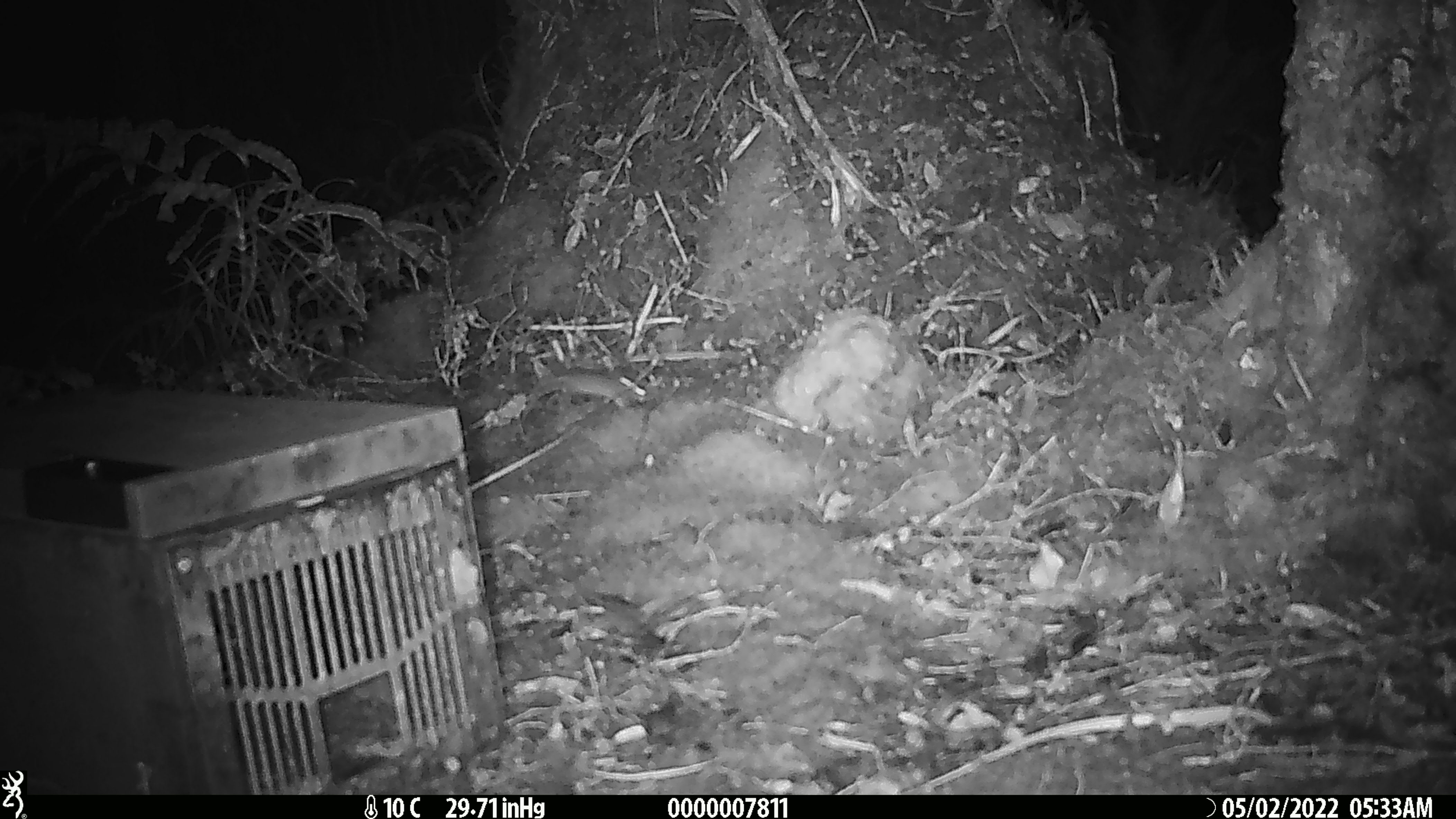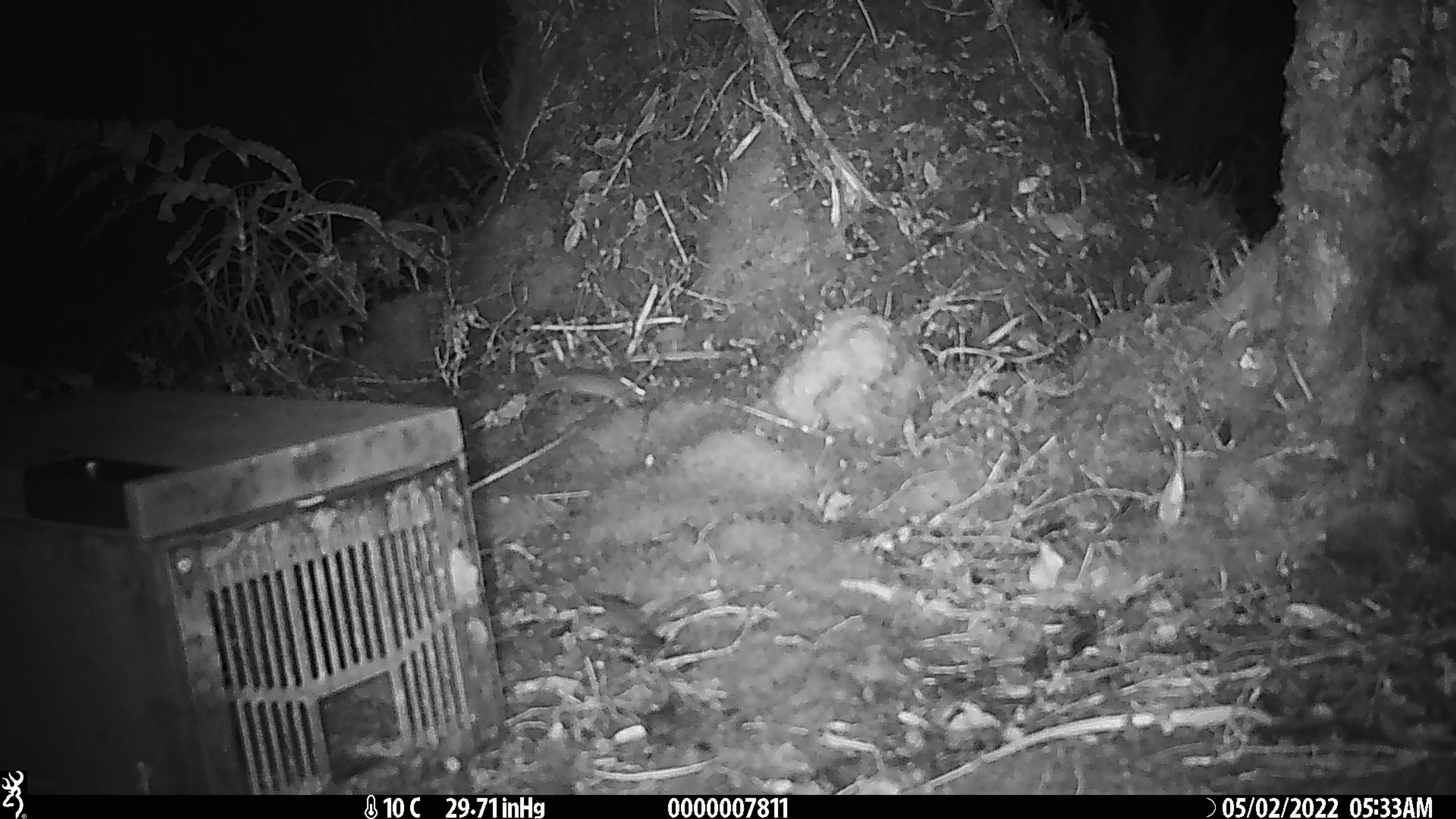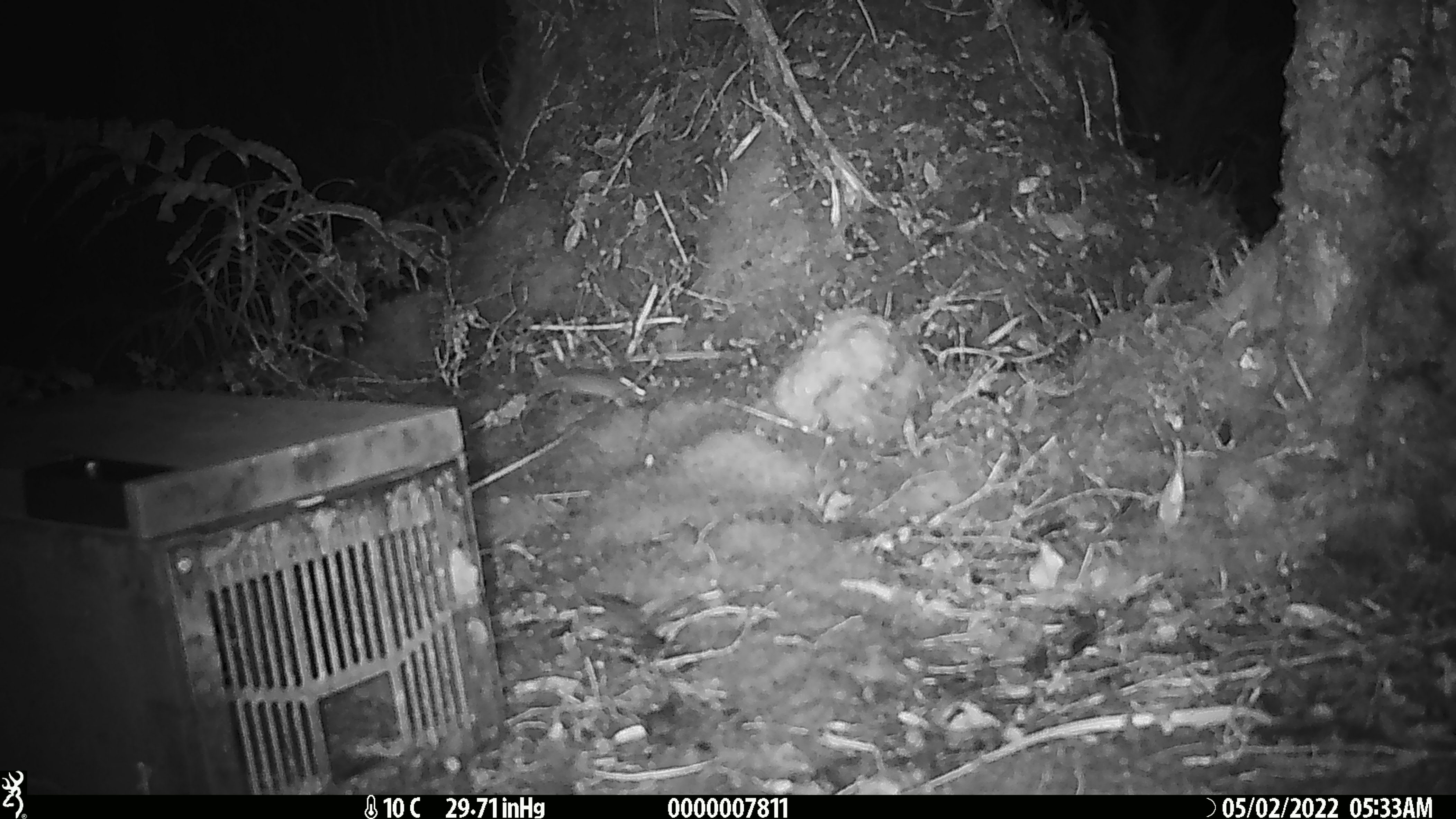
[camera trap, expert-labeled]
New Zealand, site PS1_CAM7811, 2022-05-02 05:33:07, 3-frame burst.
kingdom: Animalia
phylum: Chordata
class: Mammalia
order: Rodentia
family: Muridae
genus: Mus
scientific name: Mus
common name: mouse